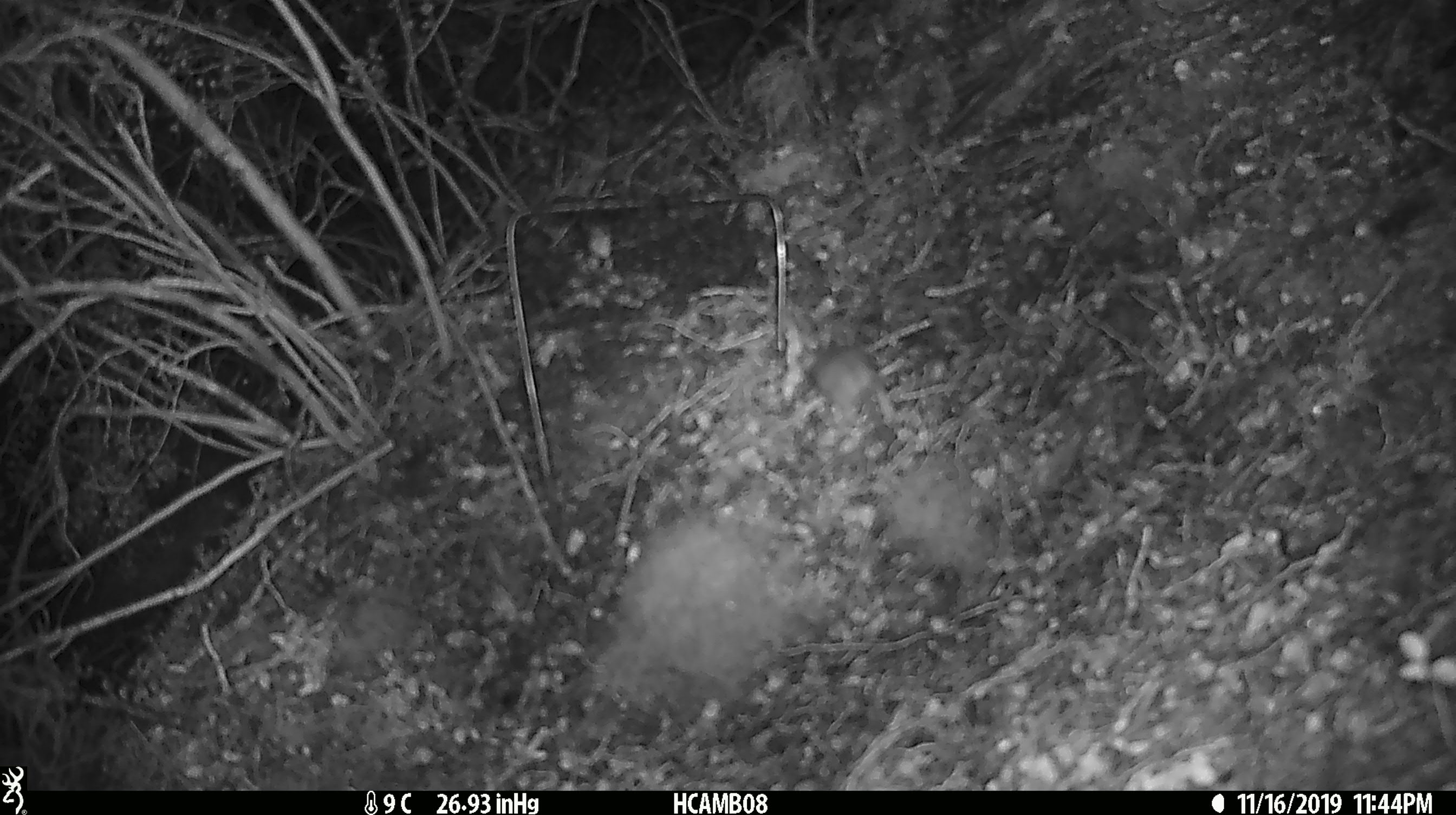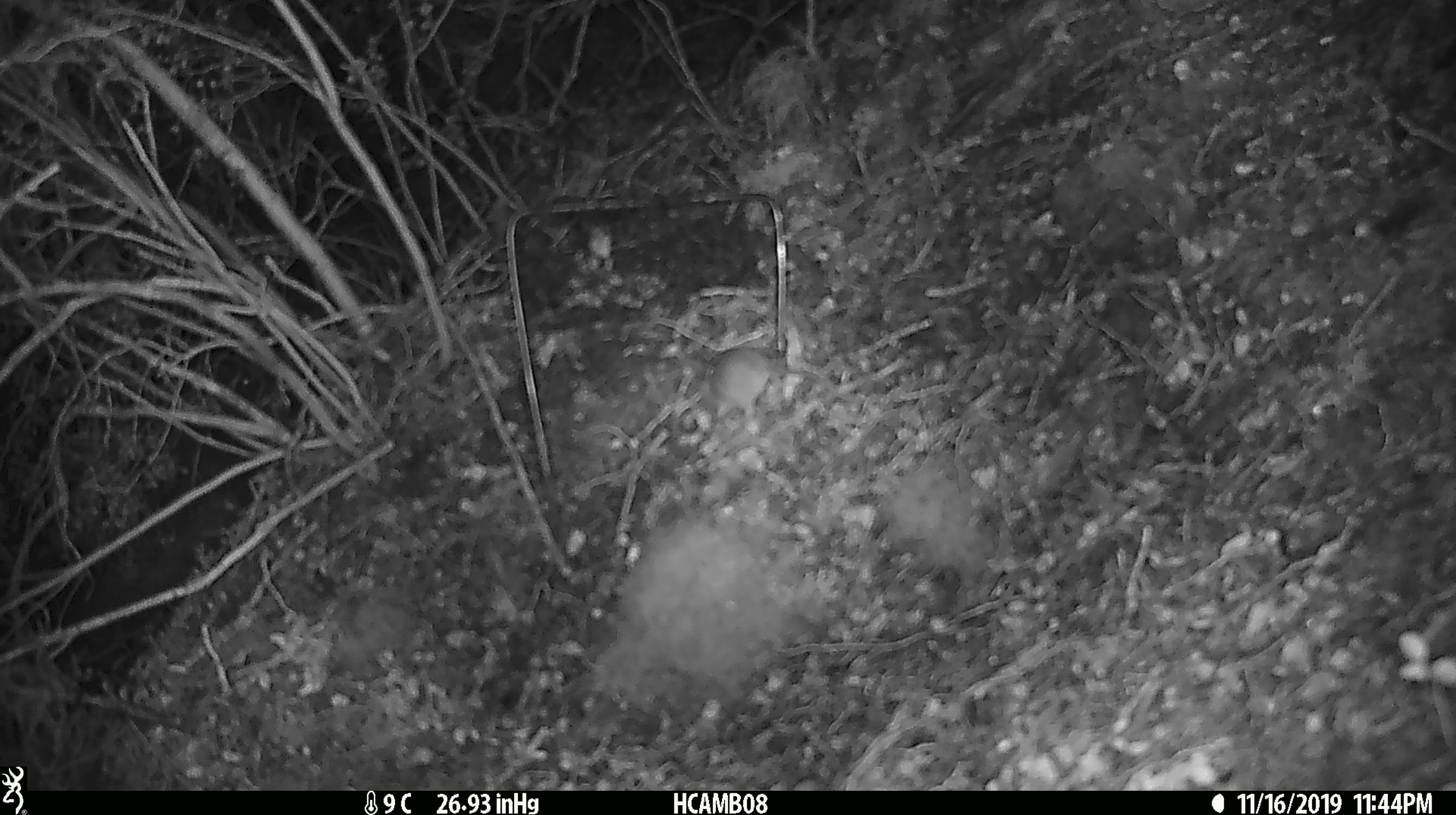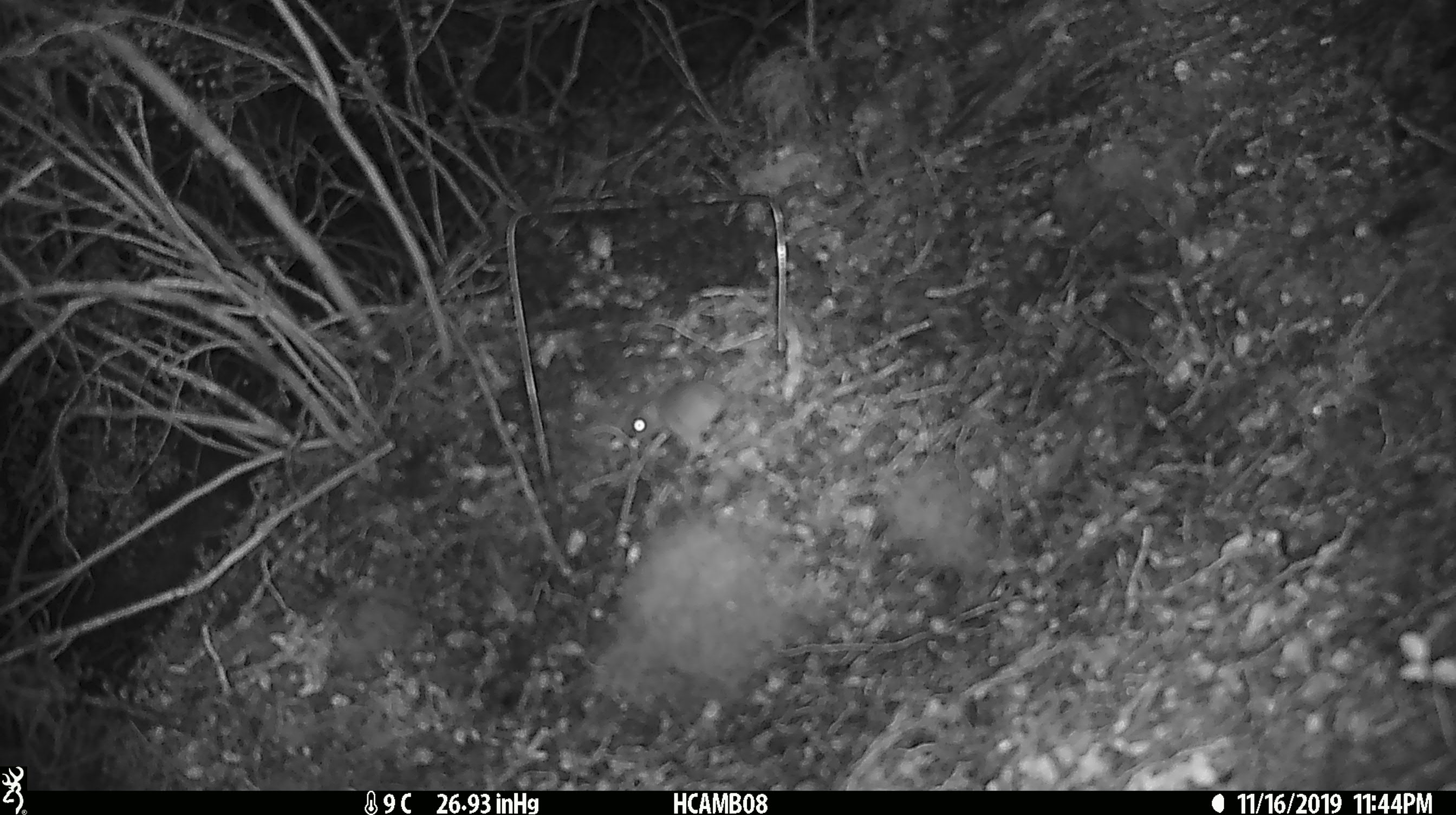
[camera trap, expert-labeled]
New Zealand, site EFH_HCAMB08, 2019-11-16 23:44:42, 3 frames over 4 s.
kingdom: Animalia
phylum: Chordata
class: Mammalia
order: Rodentia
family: Muridae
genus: Mus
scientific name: Mus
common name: mouse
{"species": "mouse (Mus)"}